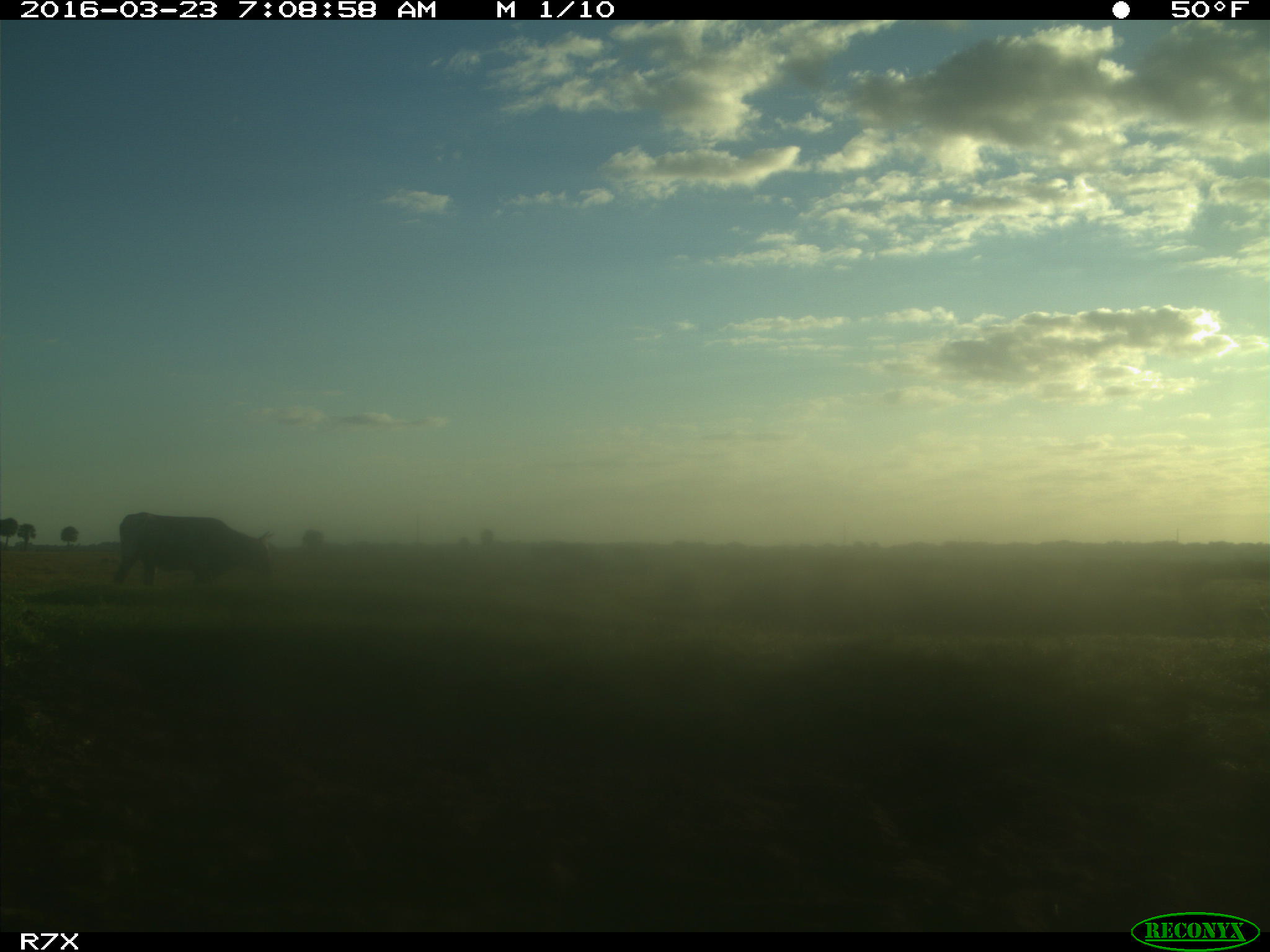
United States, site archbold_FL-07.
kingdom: Animalia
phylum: Chordata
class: Mammalia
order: Artiodactyla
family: Bovidae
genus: Bos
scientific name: Bos taurus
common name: domestic cow